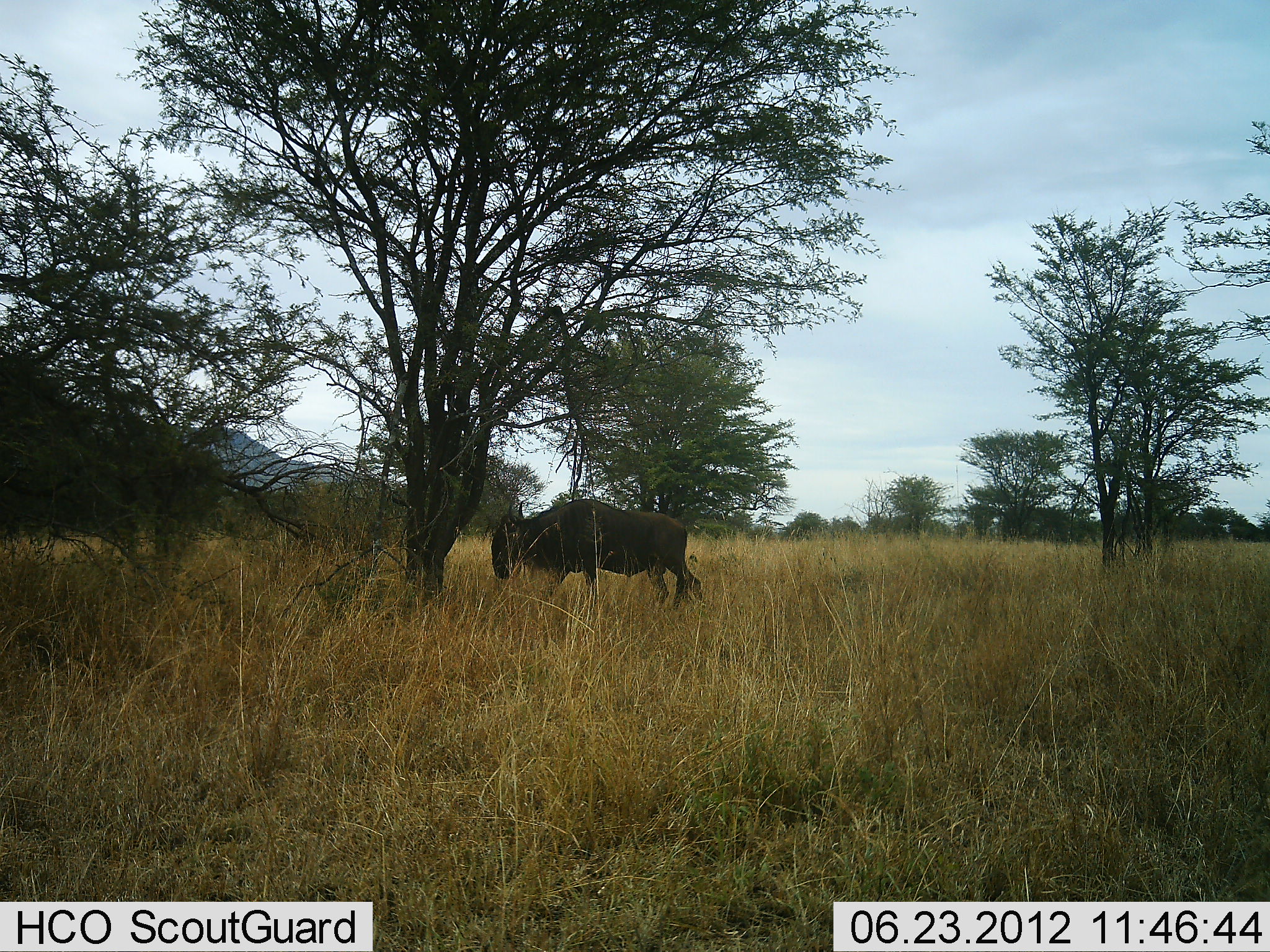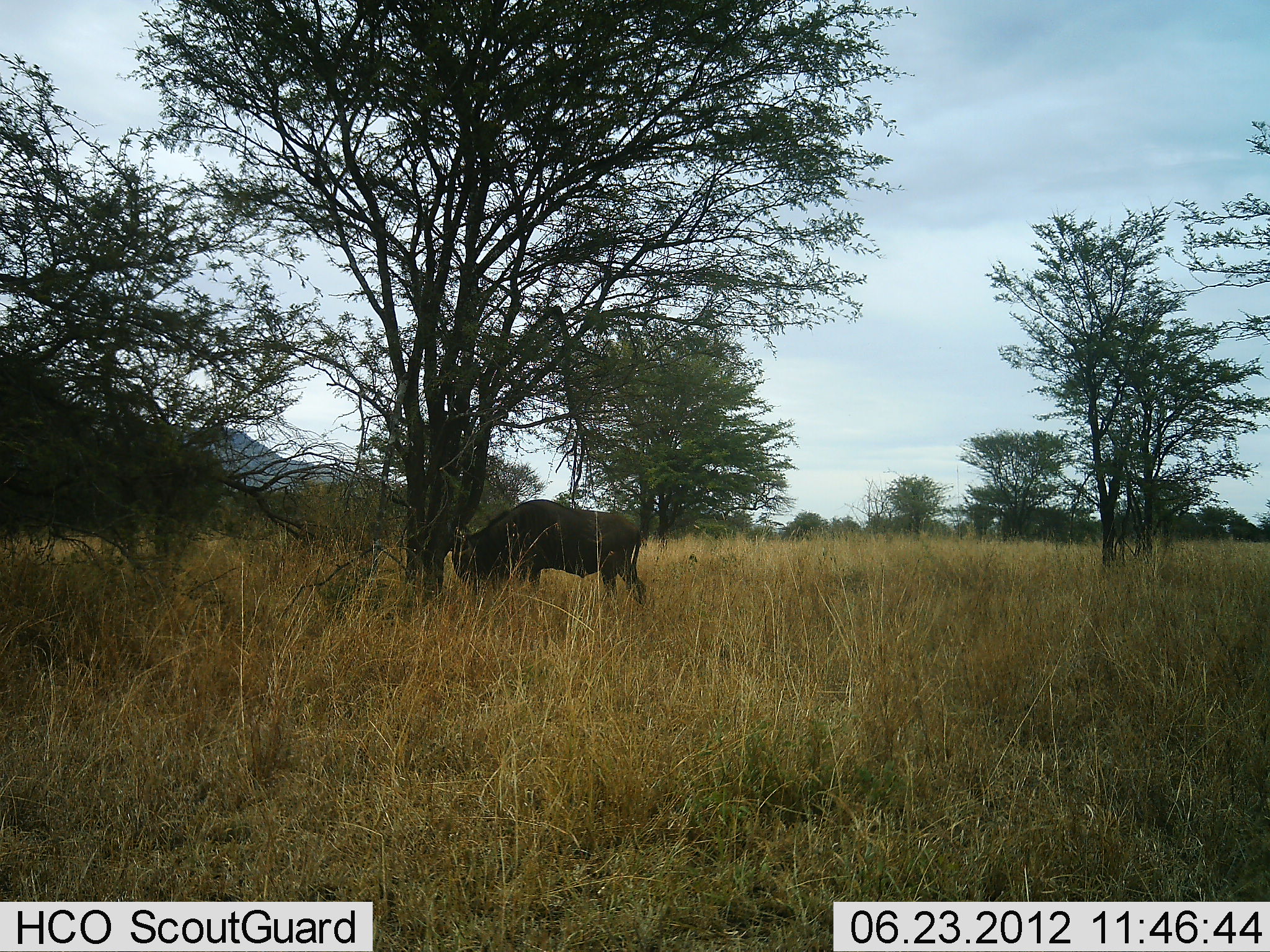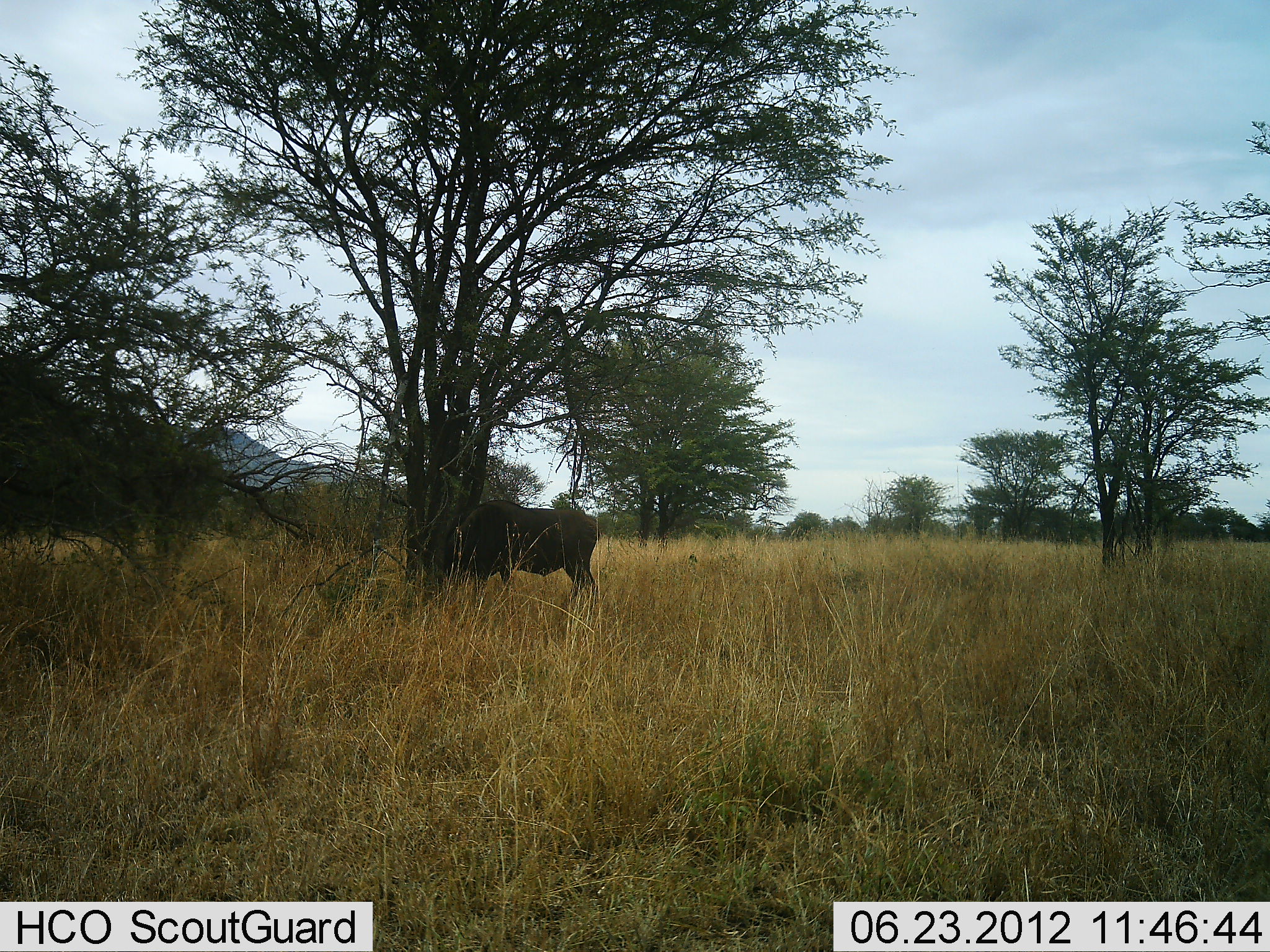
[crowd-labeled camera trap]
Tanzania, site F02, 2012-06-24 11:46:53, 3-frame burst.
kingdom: Animalia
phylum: Chordata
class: Mammalia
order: Artiodactyla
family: Bovidae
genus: Connochaetes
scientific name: Connochaetes taurinus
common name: blue wildebeest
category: wildebeest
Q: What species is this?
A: Wildebeest (blue wildebeest) (Connochaetes taurinus).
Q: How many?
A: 1.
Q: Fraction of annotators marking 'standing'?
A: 0%.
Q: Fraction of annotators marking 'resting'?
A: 0%.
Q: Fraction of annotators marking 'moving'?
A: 100%.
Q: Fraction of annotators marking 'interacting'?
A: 0%.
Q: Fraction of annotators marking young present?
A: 0%.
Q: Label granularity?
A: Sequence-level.